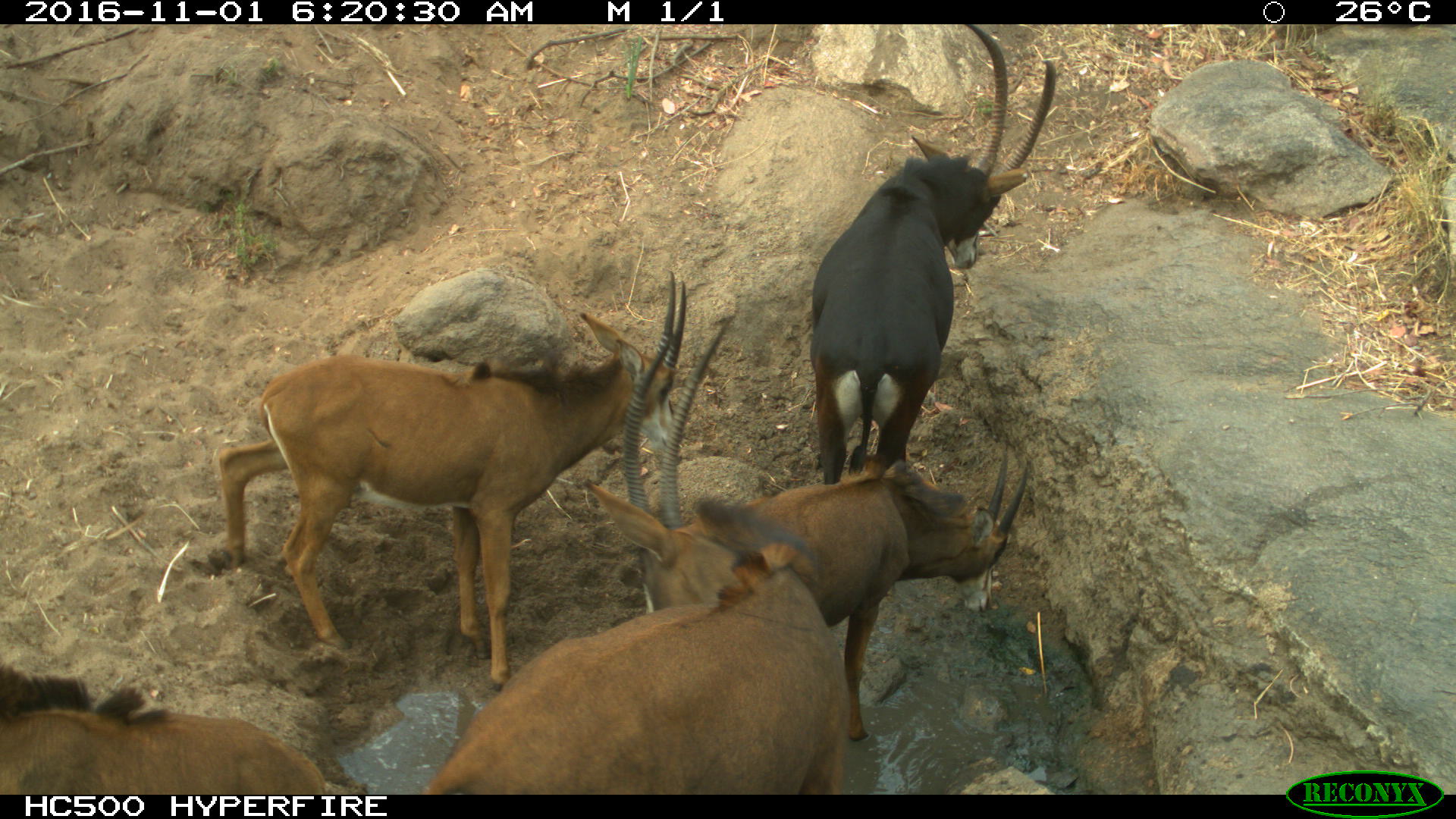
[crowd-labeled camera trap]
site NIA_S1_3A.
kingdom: Animalia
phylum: Chordata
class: Mammalia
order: Artiodactyla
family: Bovidae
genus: Hippotragus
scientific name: Hippotragus niger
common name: sable antelope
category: sable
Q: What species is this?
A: Sable (sable antelope) (Hippotragus niger).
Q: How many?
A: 5.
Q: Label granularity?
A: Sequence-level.